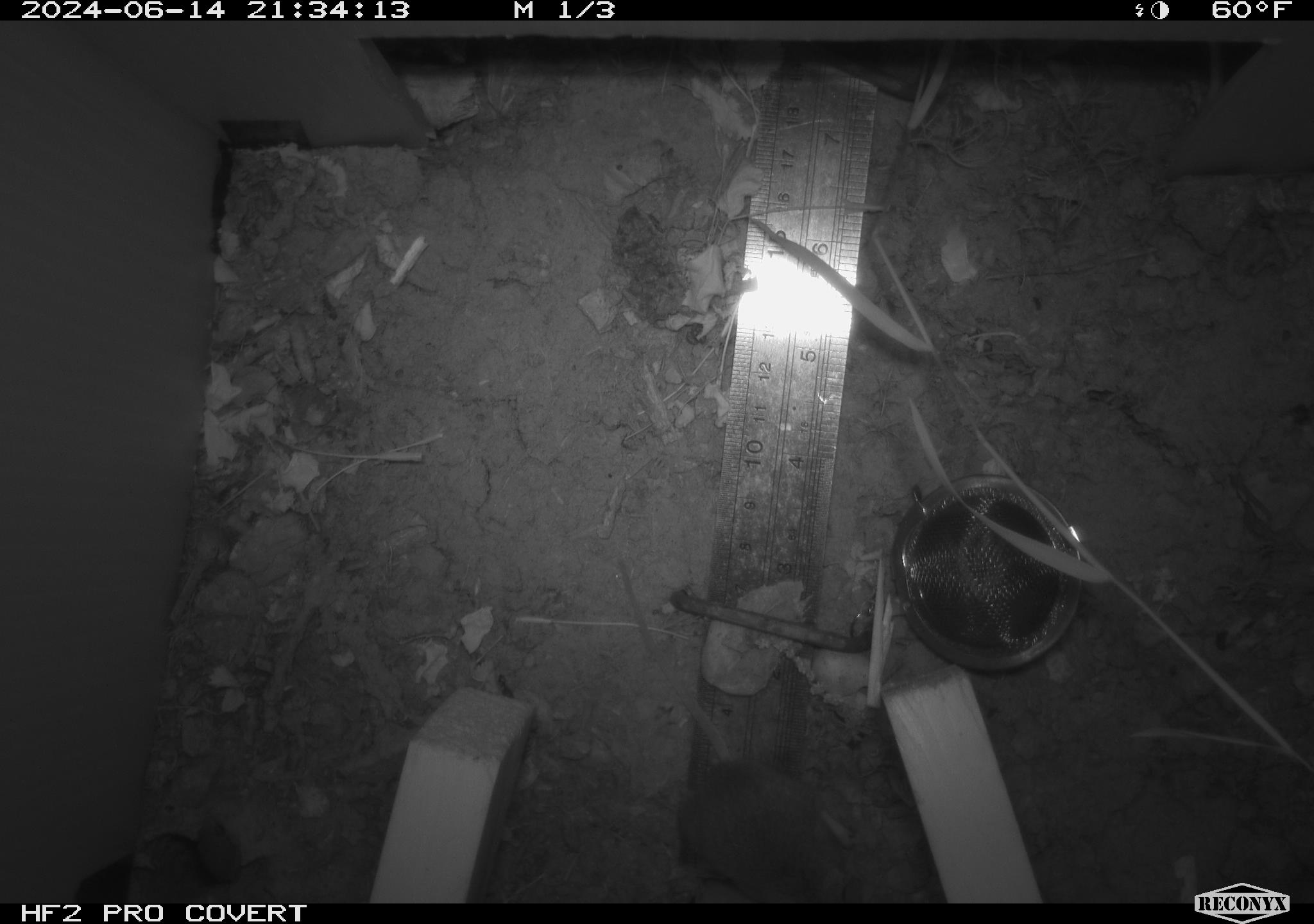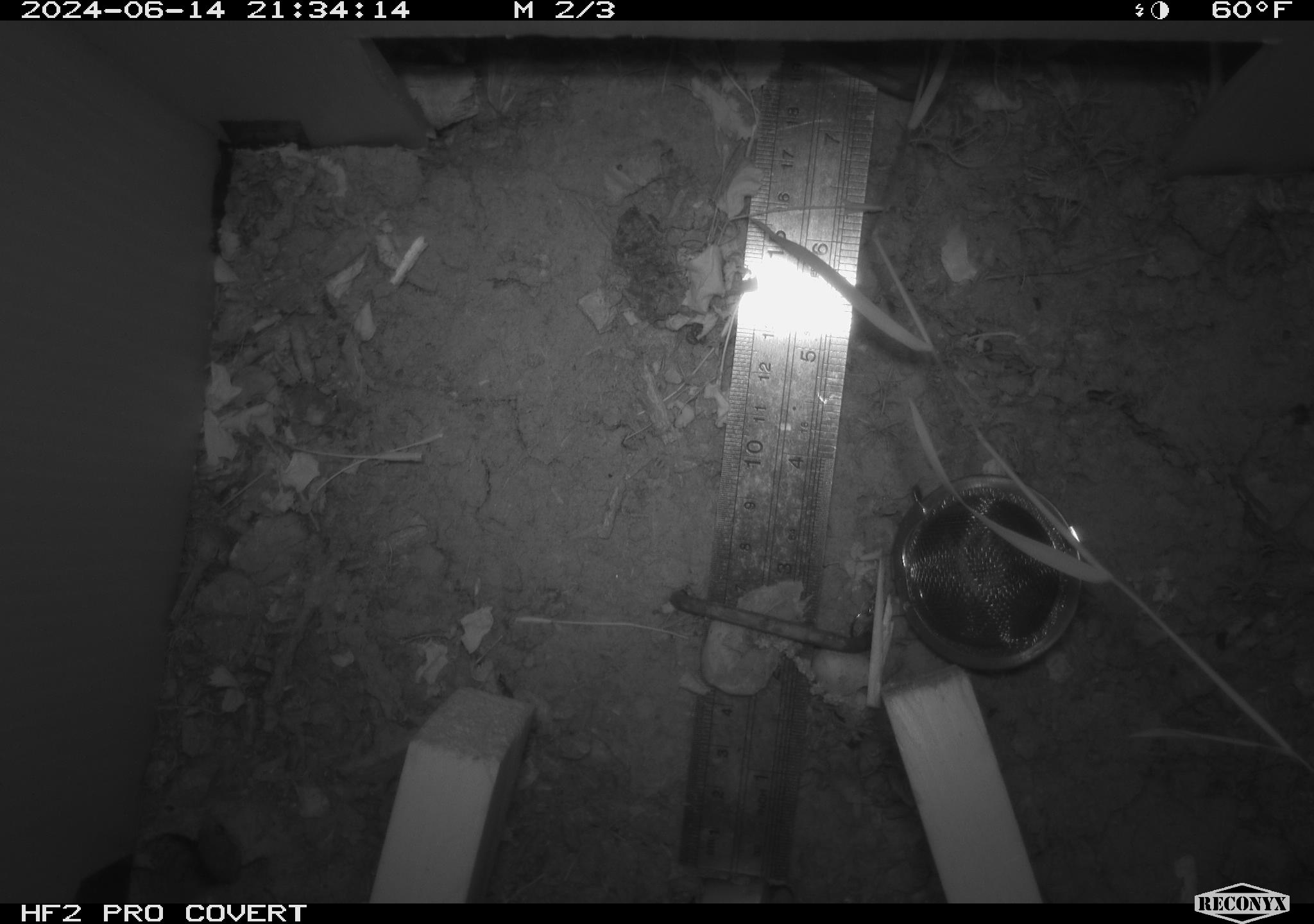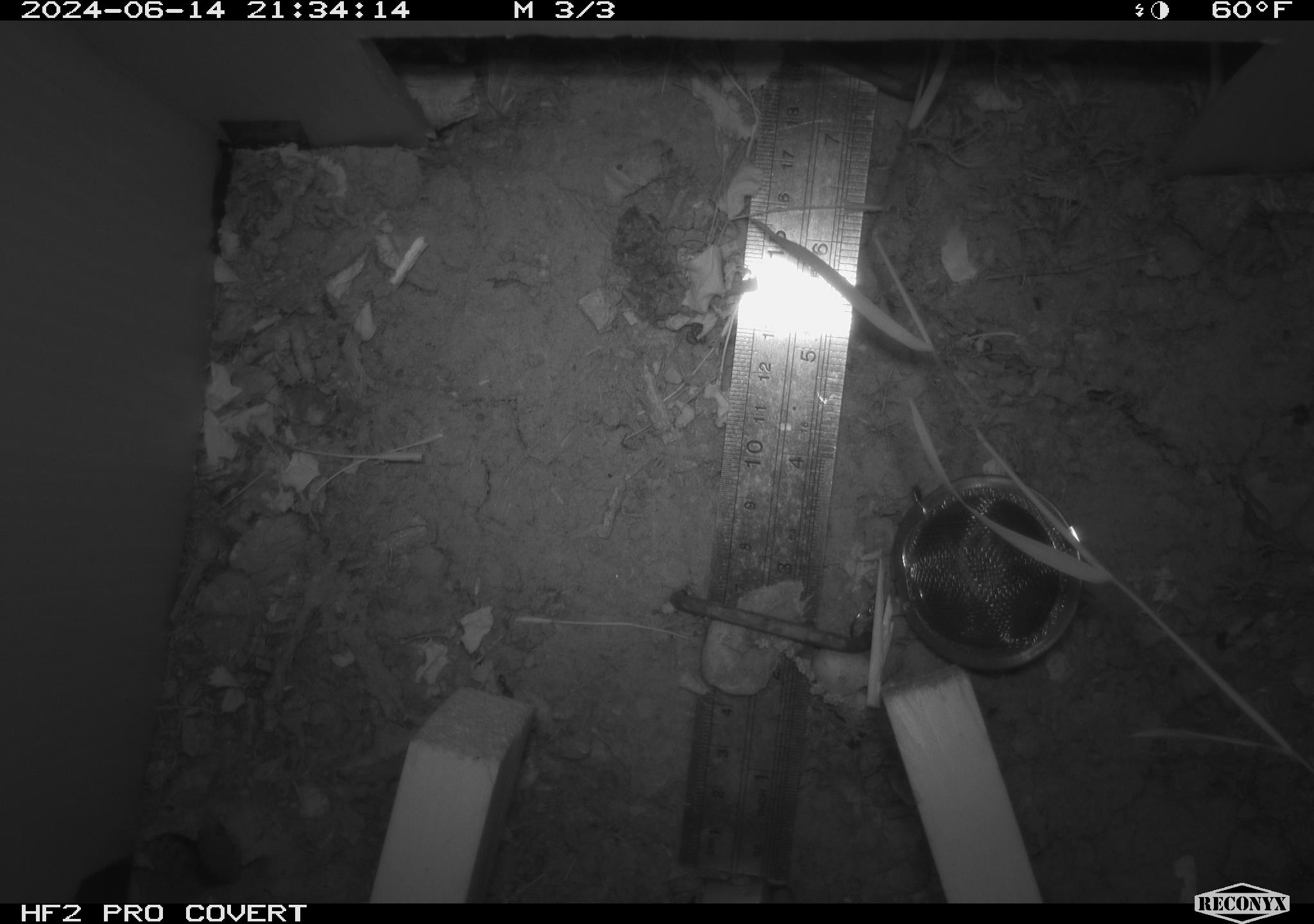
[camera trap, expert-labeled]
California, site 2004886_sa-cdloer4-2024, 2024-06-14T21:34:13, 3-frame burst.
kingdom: Animalia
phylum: Chordata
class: Mammalia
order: Rodentia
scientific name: Rodentia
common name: rodent